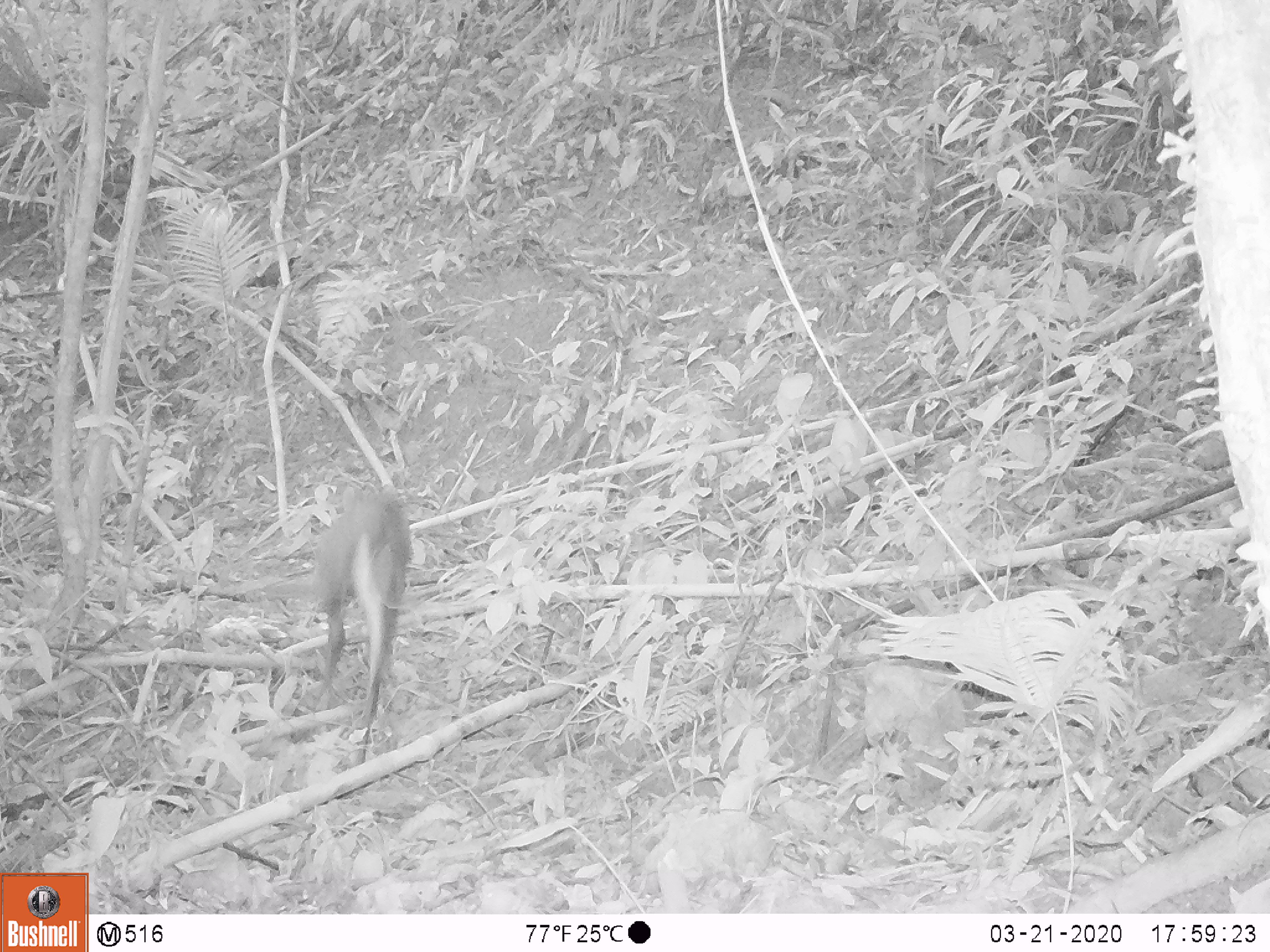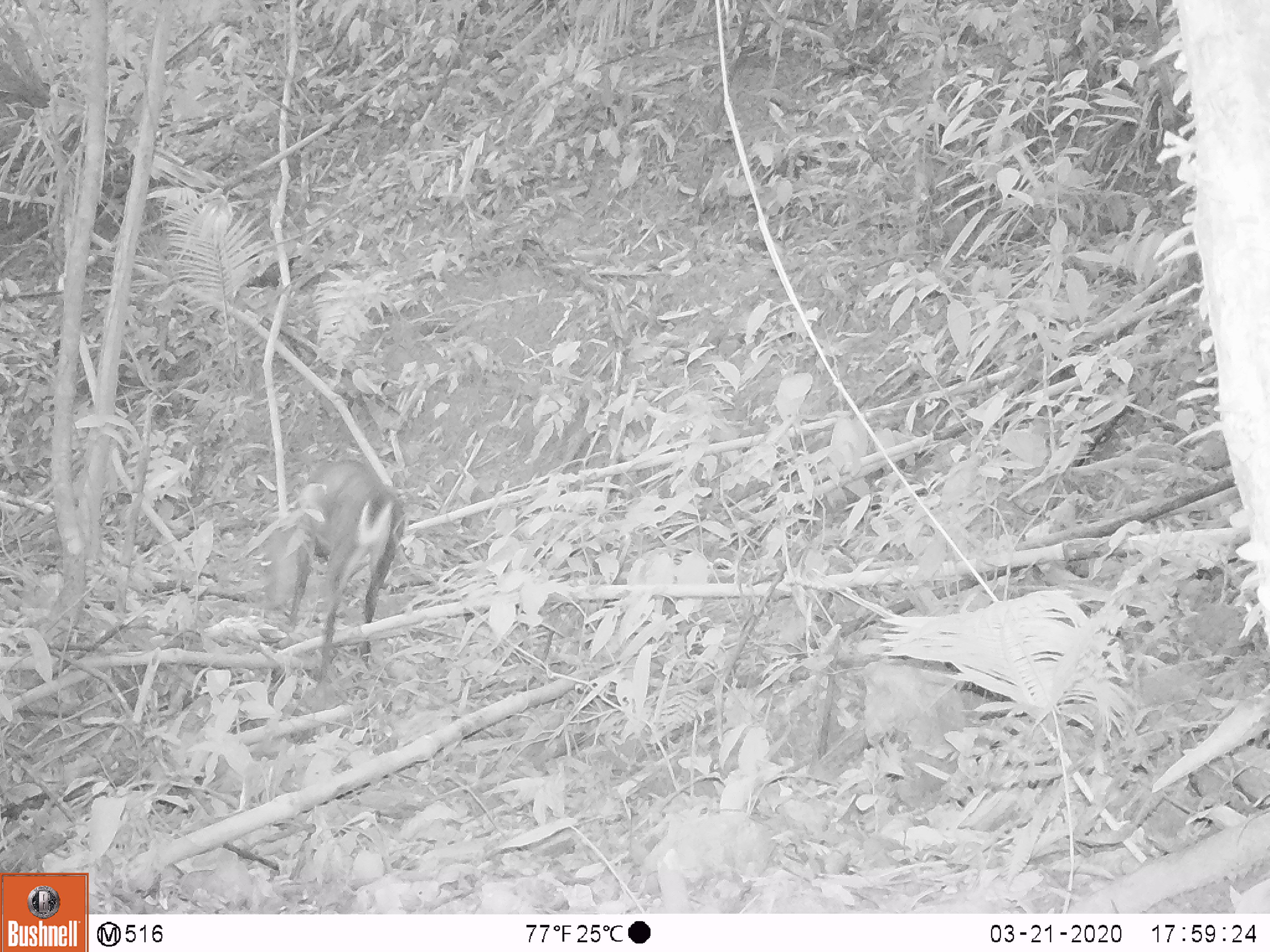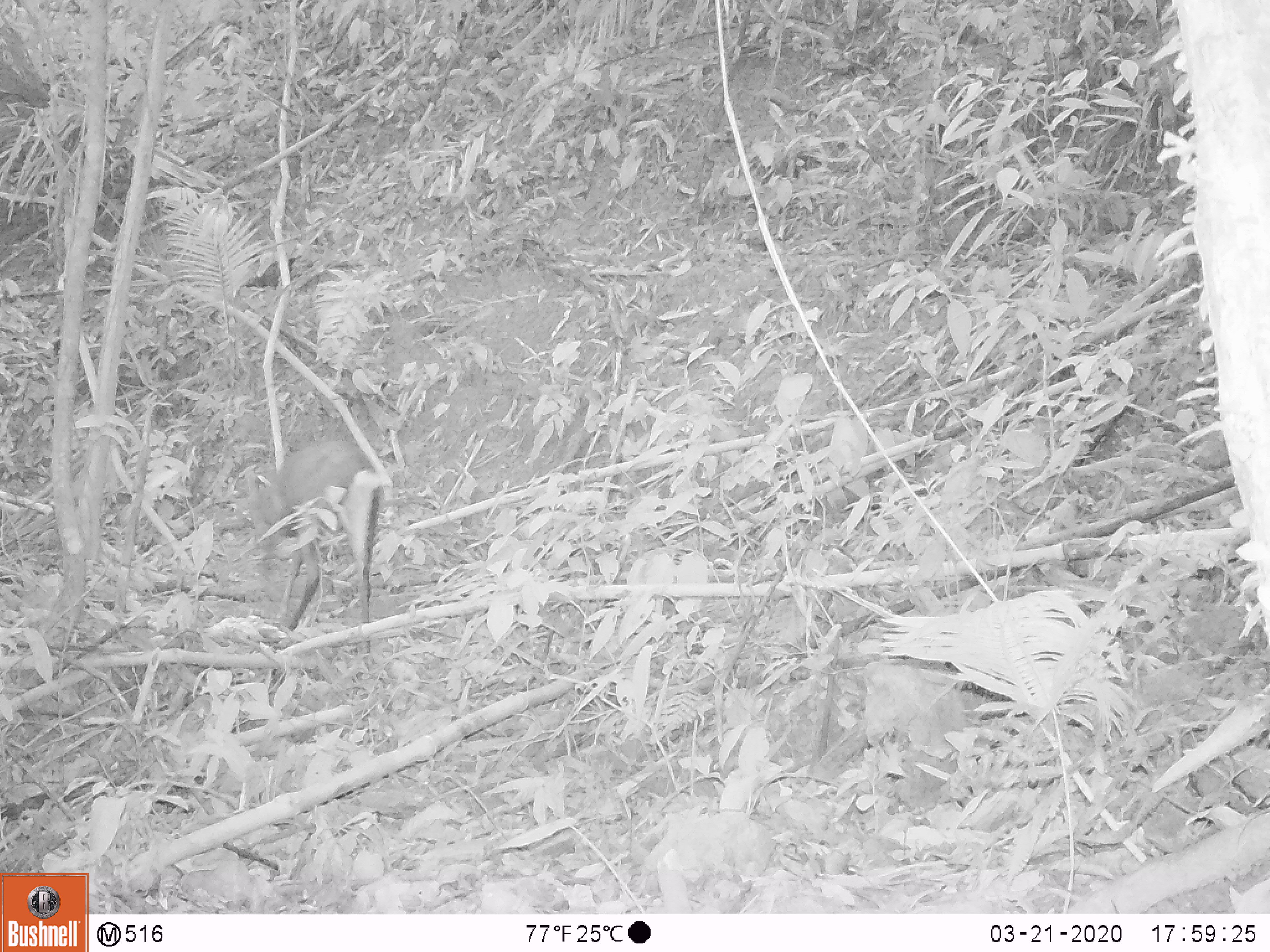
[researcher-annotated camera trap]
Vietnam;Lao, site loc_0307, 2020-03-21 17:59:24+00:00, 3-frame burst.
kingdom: Animalia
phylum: Chordata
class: Mammalia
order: Artiodactyla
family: Cervidae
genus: Muntiacus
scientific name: Muntiacus rooseveltorum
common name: roosevelt's muntjac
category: roosevelts muntjac group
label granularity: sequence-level